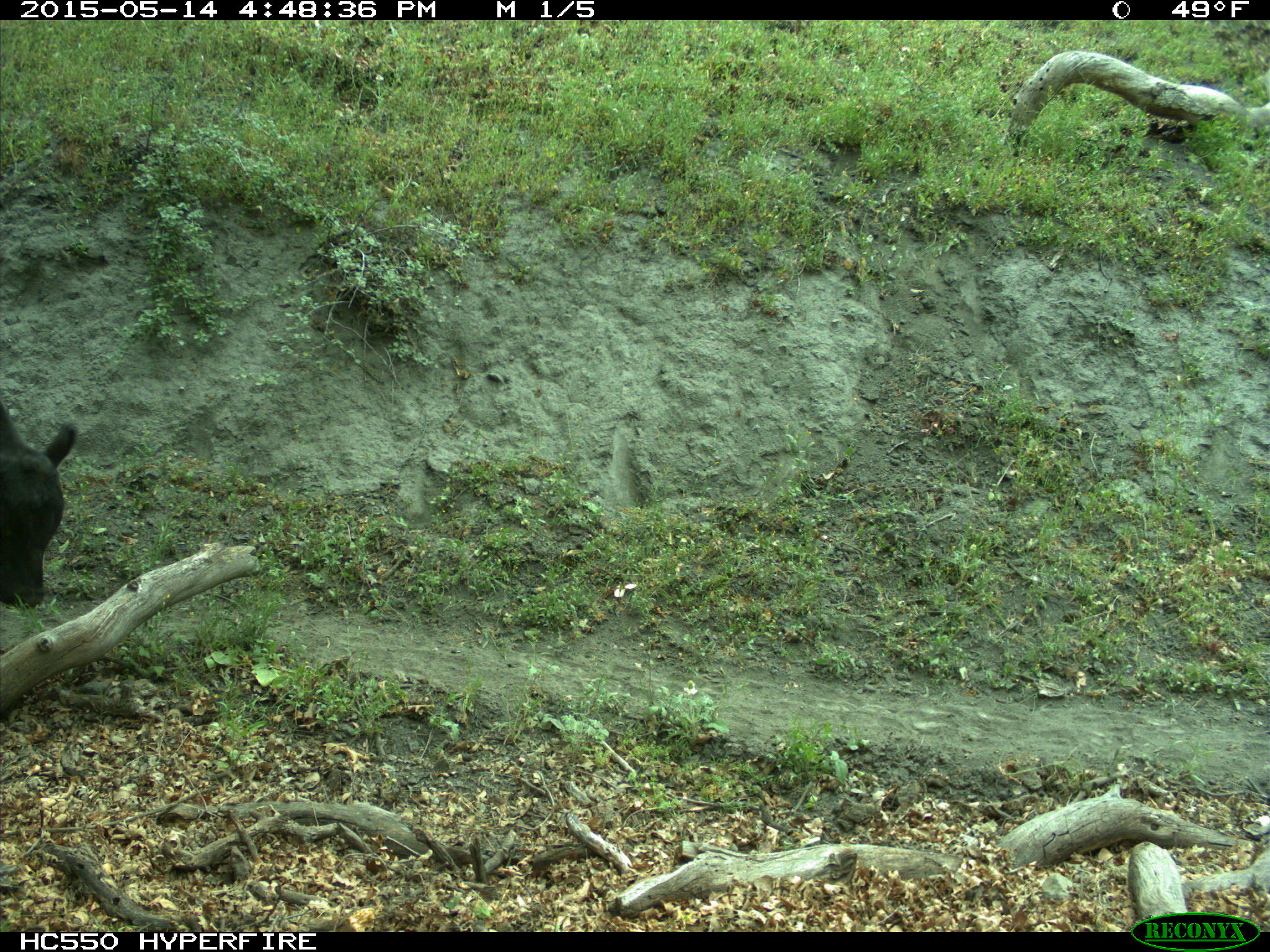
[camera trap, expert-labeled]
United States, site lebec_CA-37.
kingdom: Animalia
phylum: Chordata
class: Mammalia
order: Artiodactyla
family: Bovidae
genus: Bos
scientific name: Bos taurus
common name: domestic cow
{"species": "Bos taurus (domestic cow)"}